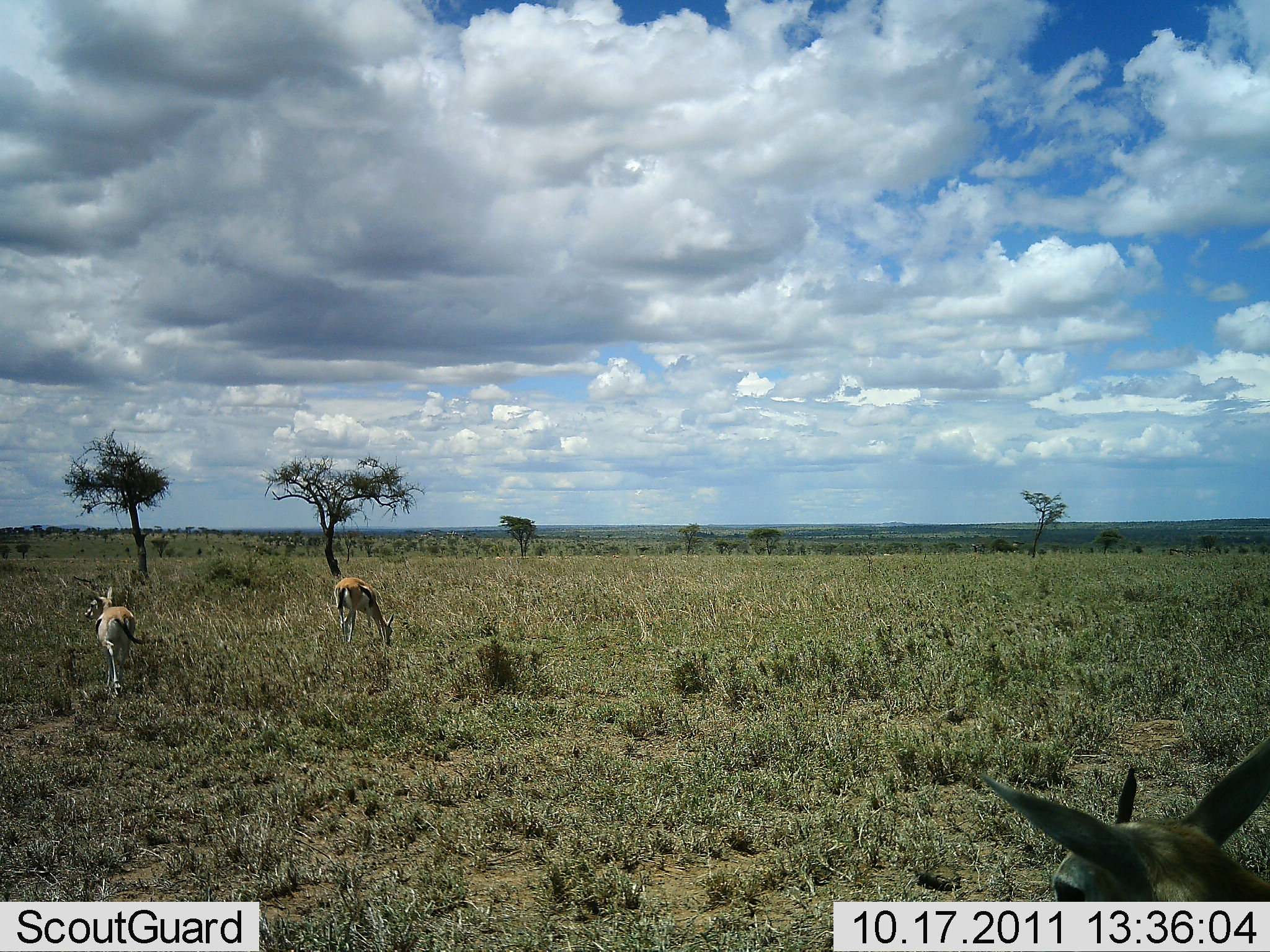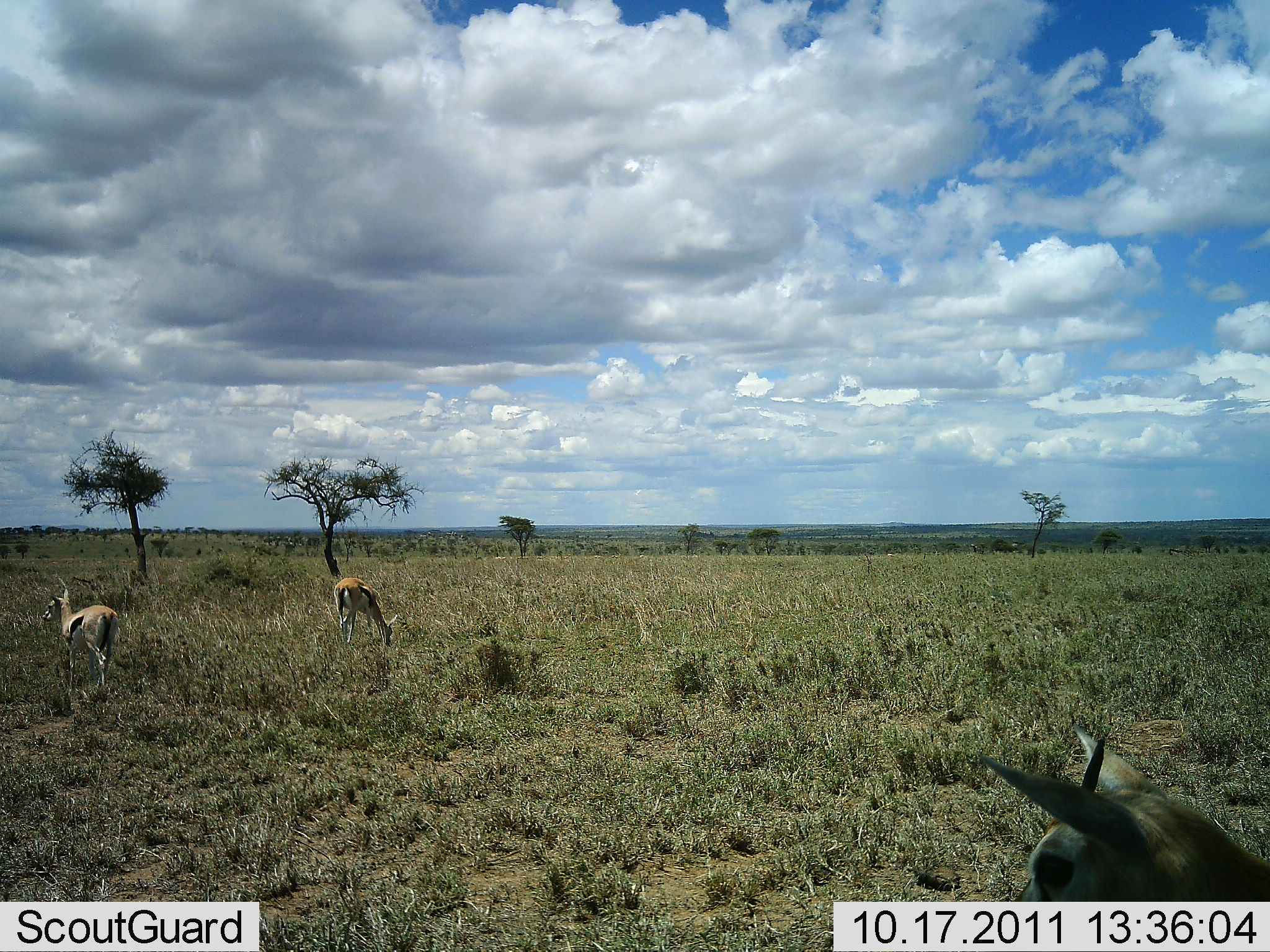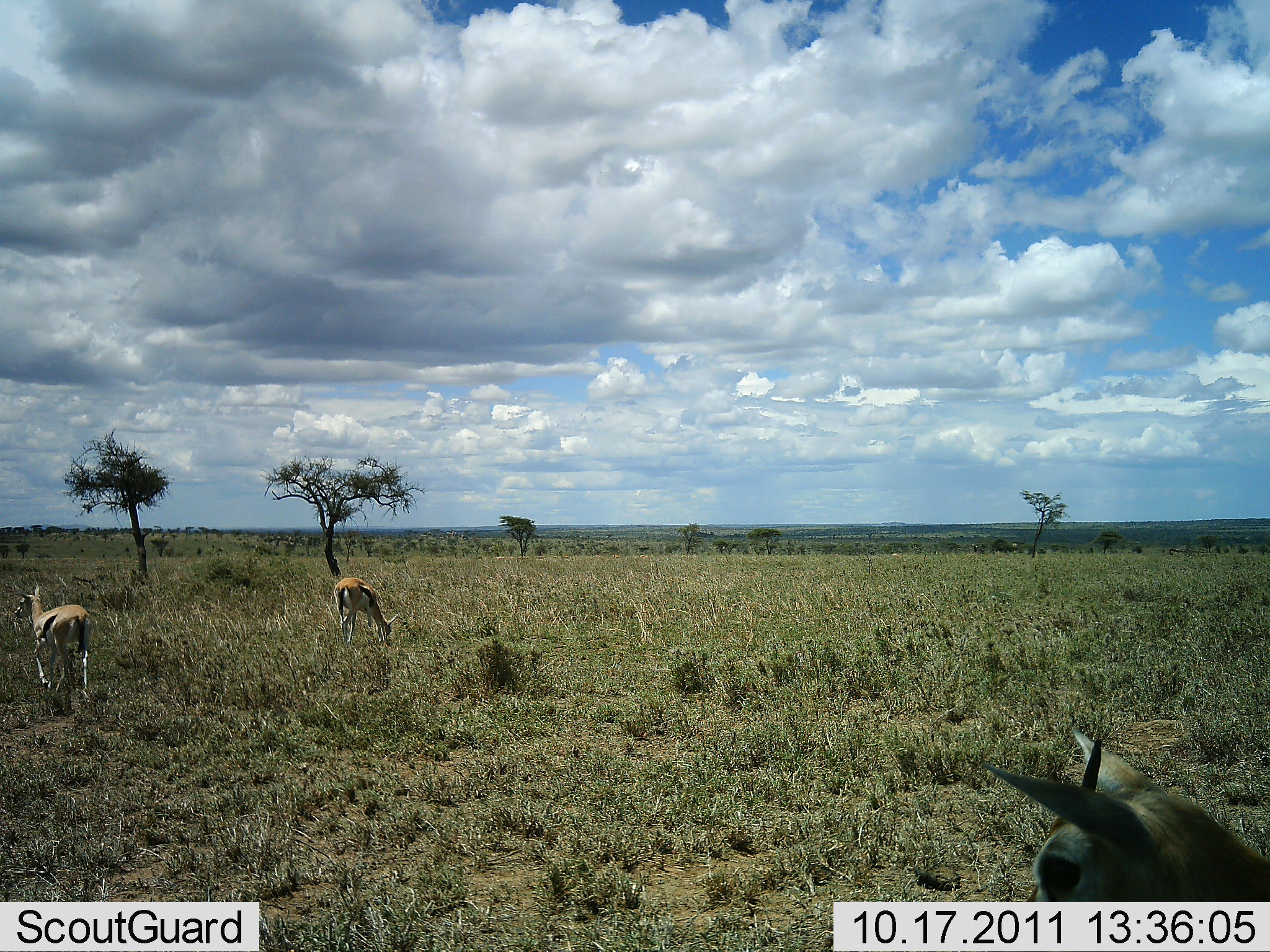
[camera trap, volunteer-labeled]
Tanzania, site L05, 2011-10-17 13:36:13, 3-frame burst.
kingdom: Animalia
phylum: Chordata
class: Mammalia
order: Artiodactyla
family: Bovidae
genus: Eudorcas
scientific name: Eudorcas thomsonii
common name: thomson's gazelle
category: gazellethomsons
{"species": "gazellethomsons (thomson's gazelle) (Eudorcas thomsonii)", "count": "3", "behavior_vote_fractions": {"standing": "50%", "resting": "0%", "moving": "42%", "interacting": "0%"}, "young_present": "8%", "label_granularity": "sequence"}